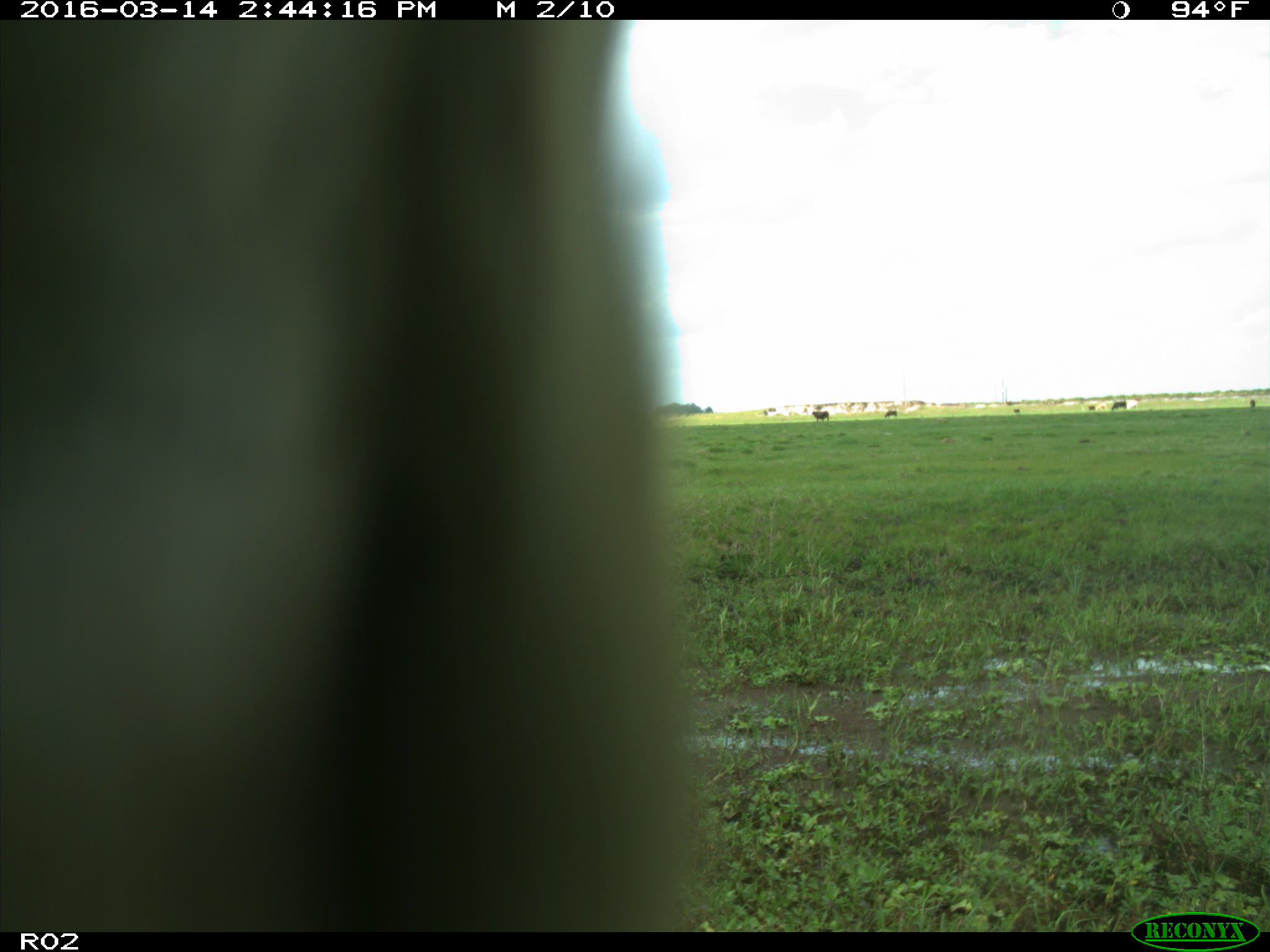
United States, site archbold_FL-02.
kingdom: Animalia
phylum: Chordata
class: Mammalia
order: Artiodactyla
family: Bovidae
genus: Bos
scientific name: Bos taurus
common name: domestic cow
Bos taurus (domestic cow).